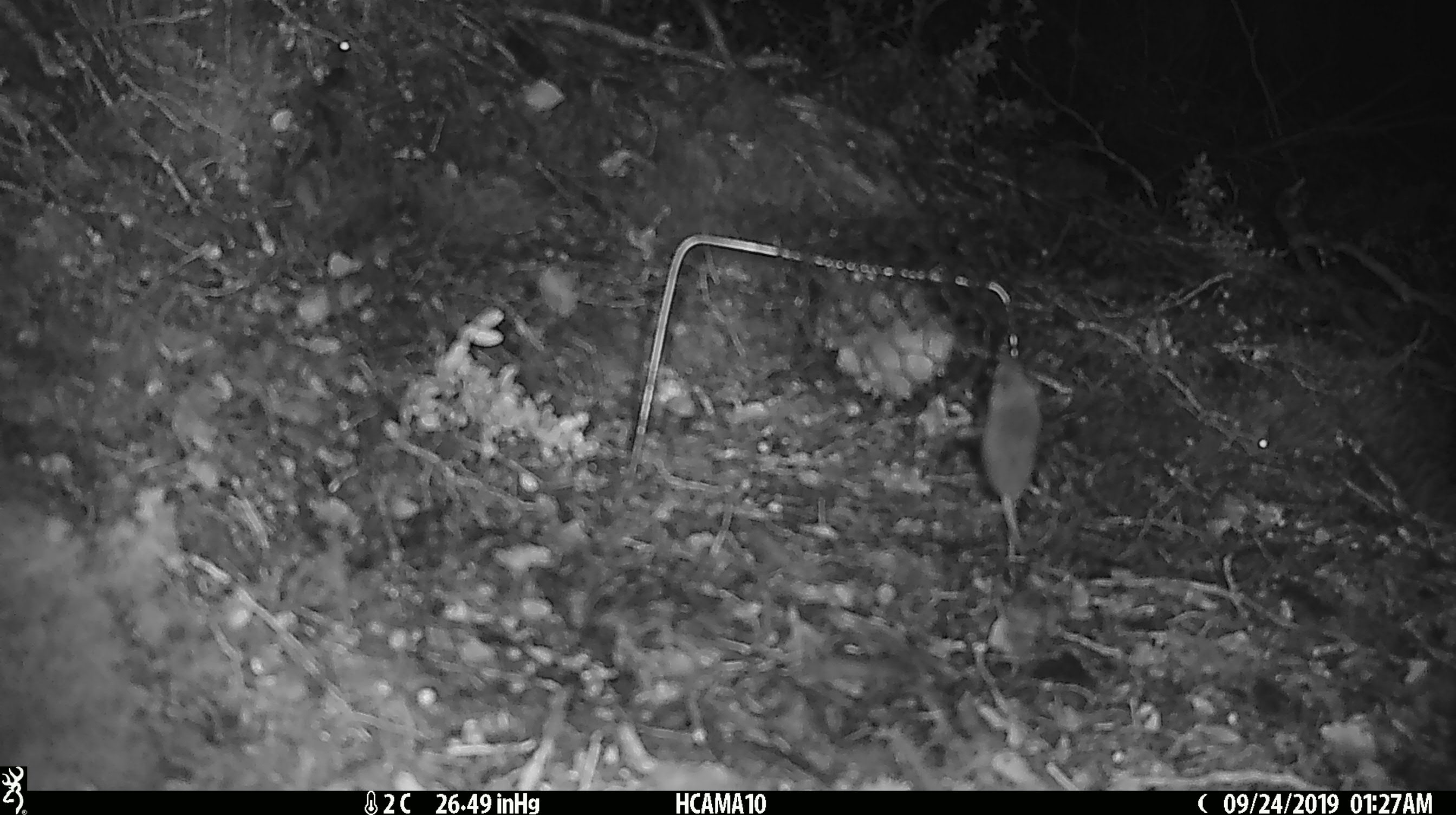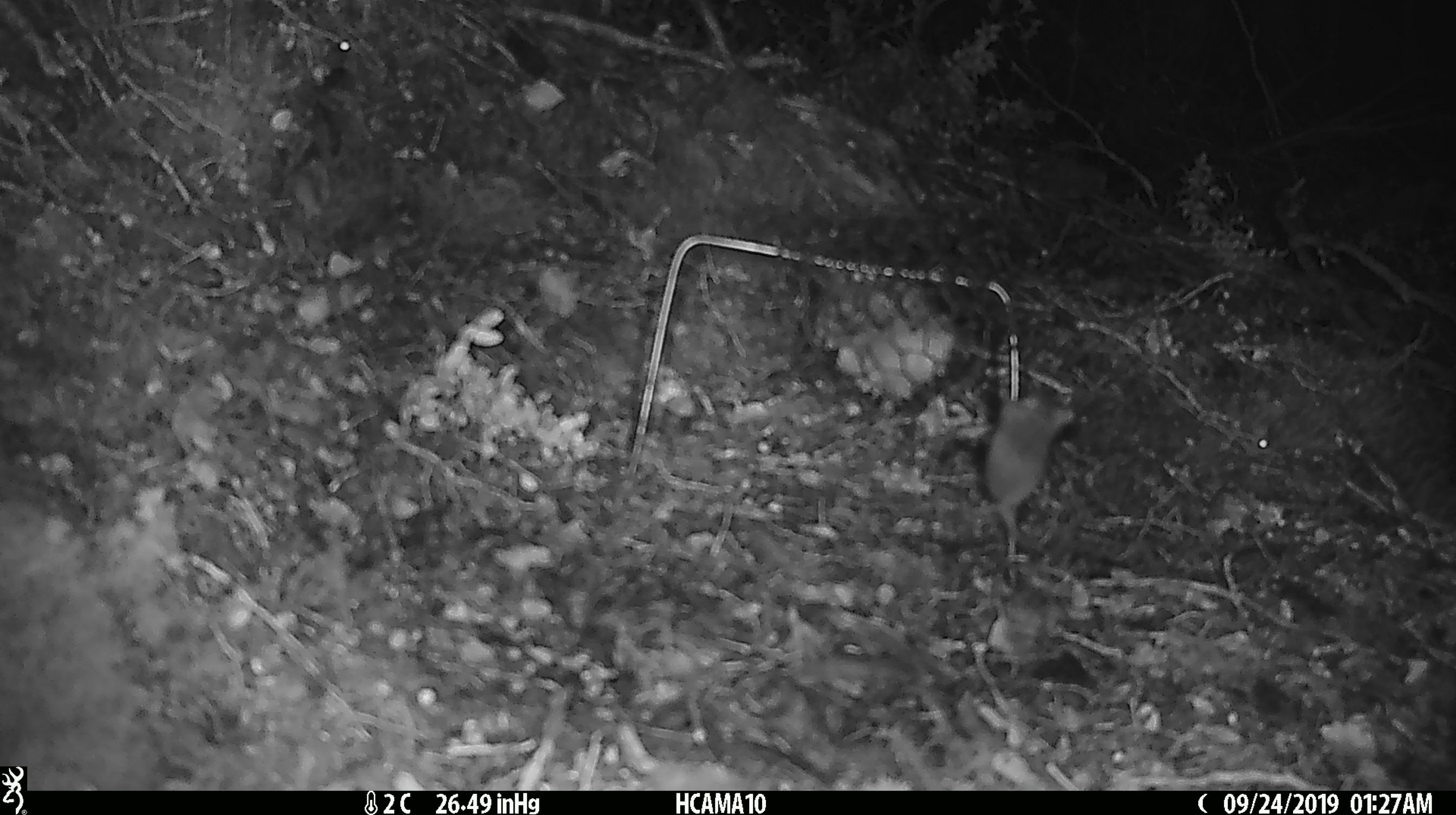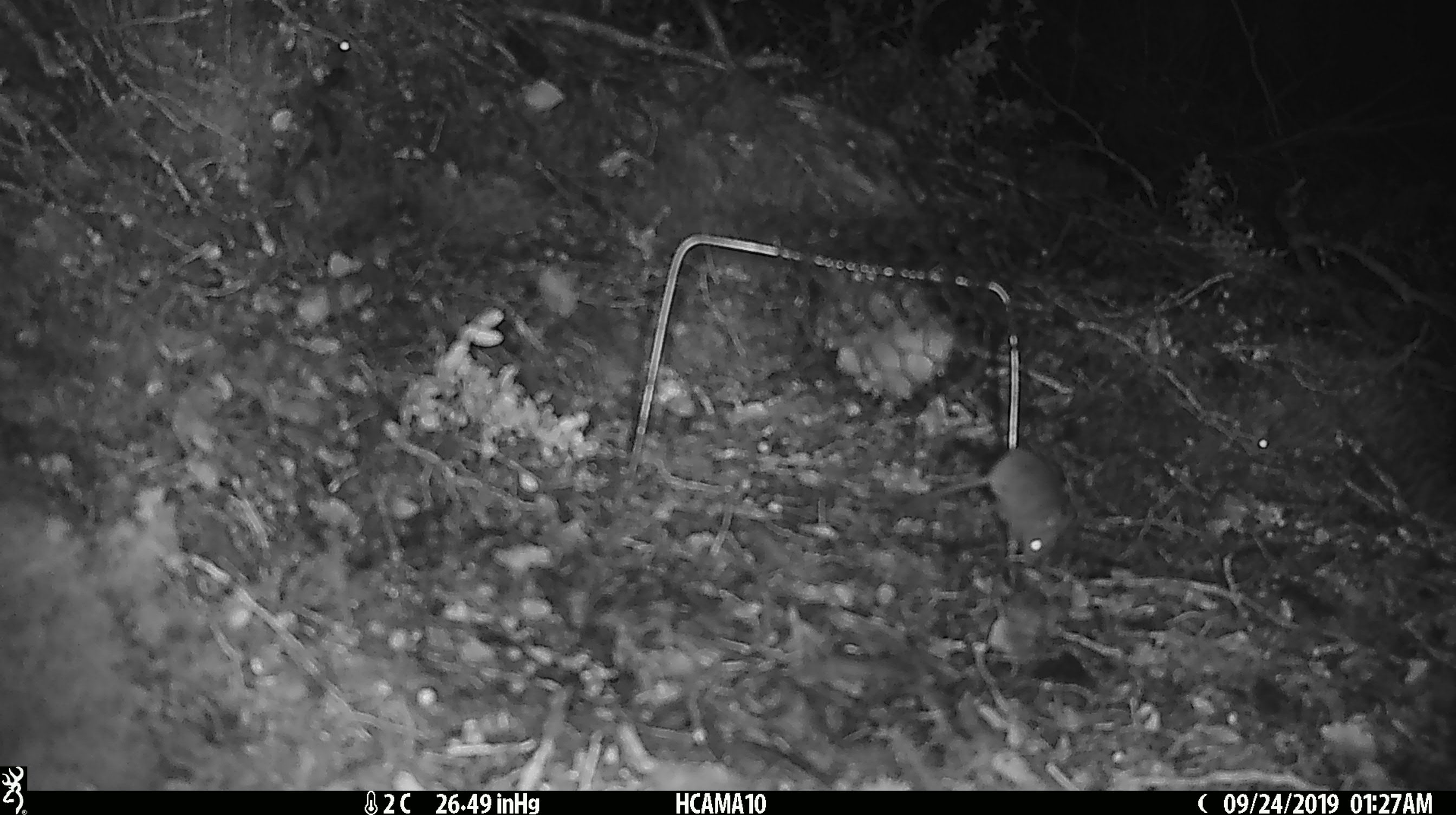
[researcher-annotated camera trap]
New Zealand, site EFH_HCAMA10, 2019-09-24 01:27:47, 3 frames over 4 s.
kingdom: Animalia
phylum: Chordata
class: Mammalia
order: Rodentia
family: Muridae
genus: Mus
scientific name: Mus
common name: mouse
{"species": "mouse (Mus)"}